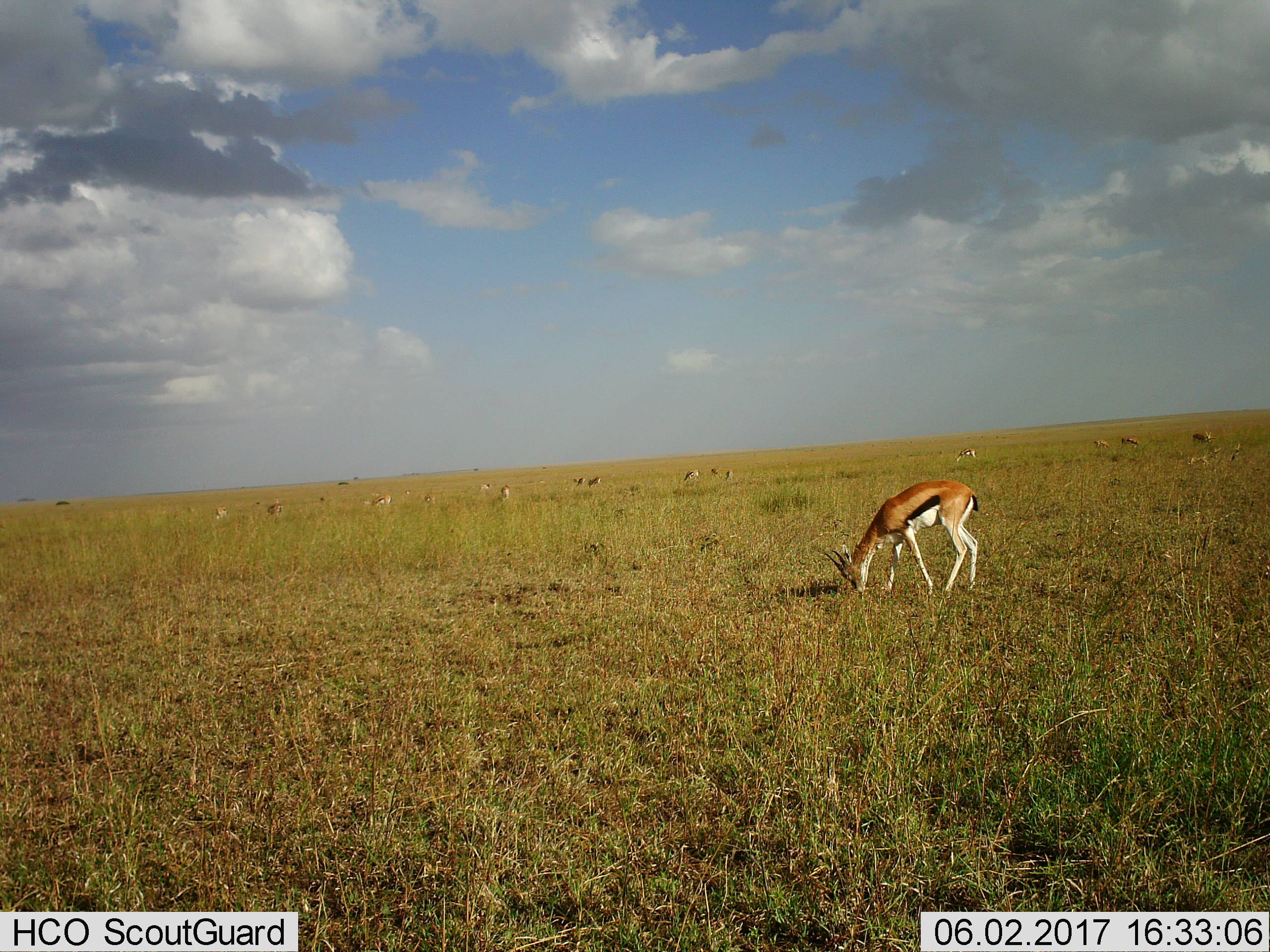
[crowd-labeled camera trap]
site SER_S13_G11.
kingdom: Animalia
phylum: Chordata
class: Mammalia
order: Artiodactyla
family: Bovidae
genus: Eudorcas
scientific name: Eudorcas thomsonii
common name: thomson's gazelle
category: gazellethomsons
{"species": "gazellethomsons (thomson's gazelle) (Eudorcas thomsonii)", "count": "11-50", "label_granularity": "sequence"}